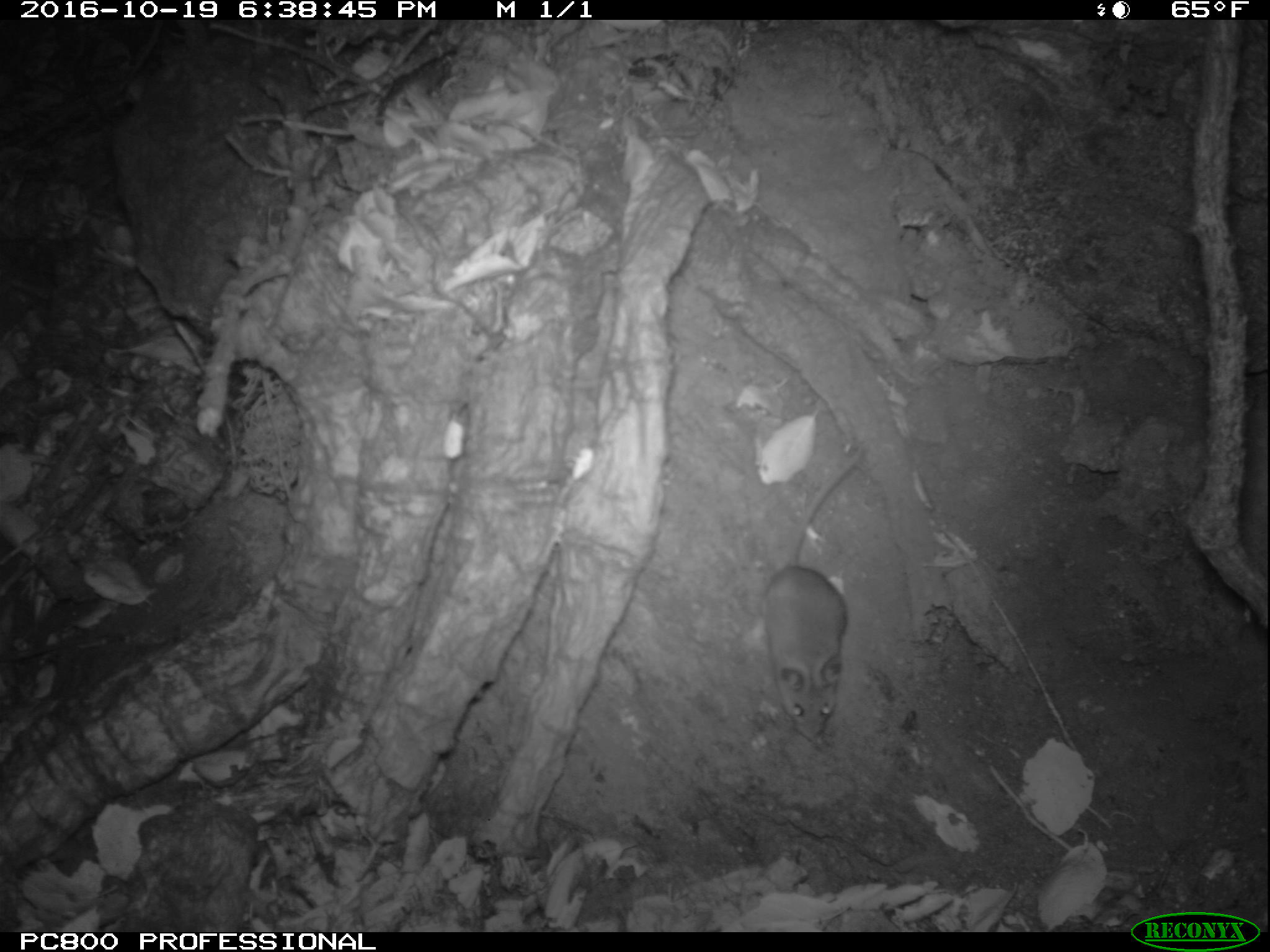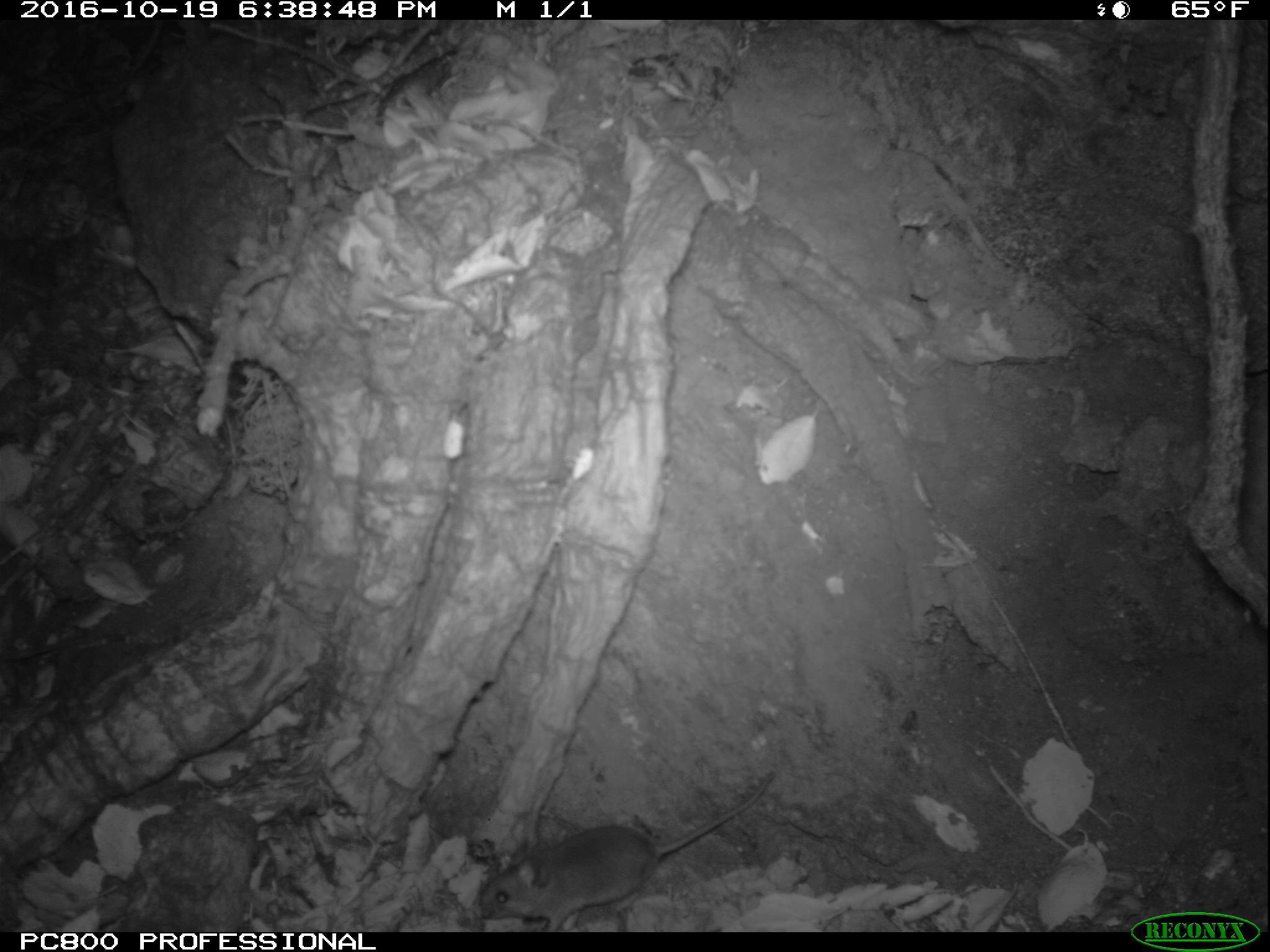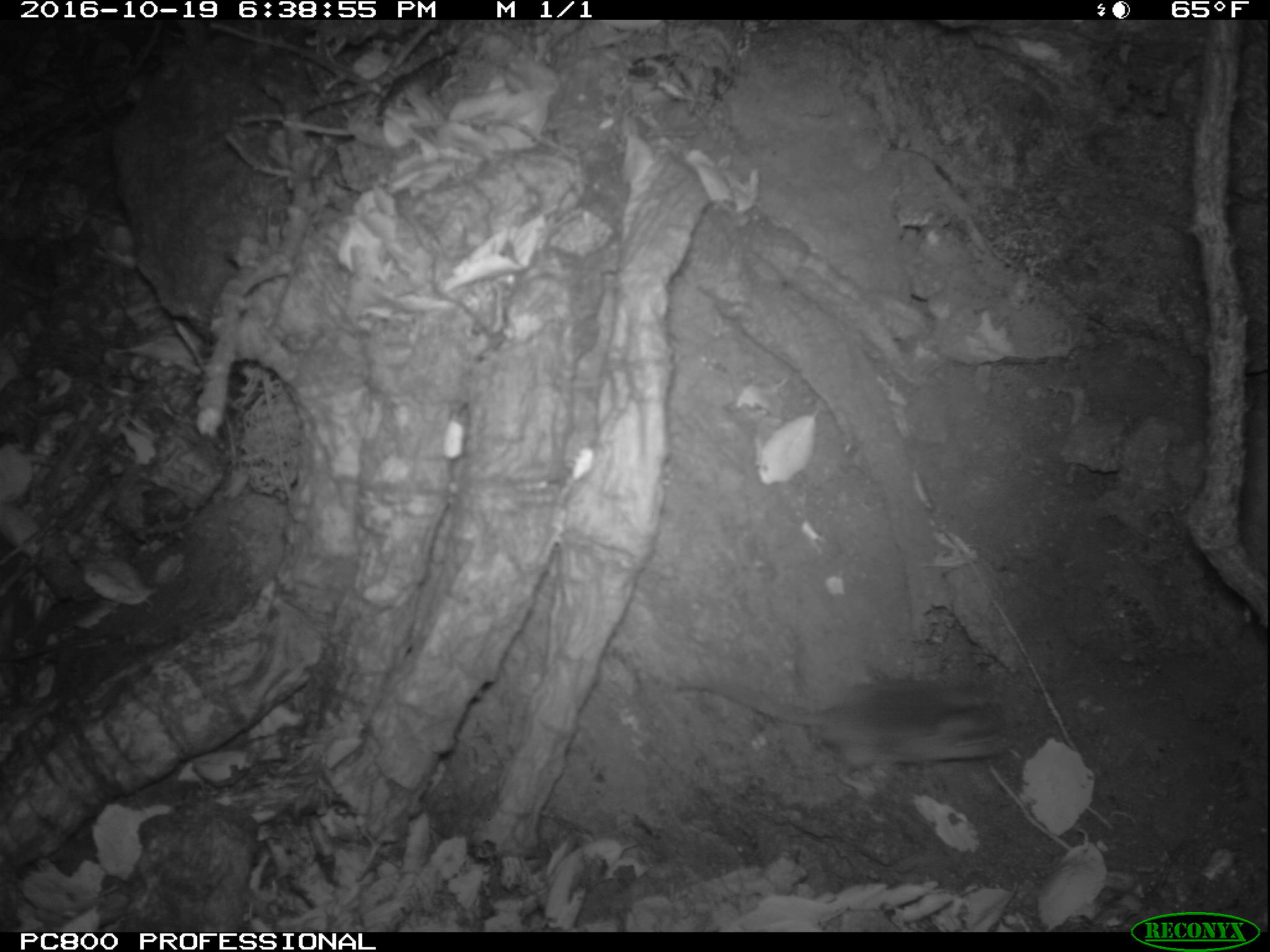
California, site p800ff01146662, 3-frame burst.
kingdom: Animalia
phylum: Chordata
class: Mammalia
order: Rodentia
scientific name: Rodentia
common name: rodent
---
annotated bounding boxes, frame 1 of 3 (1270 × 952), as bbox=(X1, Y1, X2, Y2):
rodent: bbox=(758, 458, 867, 746)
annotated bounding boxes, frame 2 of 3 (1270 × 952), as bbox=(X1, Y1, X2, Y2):
rodent: bbox=(480, 770, 775, 932)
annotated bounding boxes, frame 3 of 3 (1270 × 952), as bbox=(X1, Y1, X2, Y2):
rodent: bbox=(670, 665, 1011, 792)